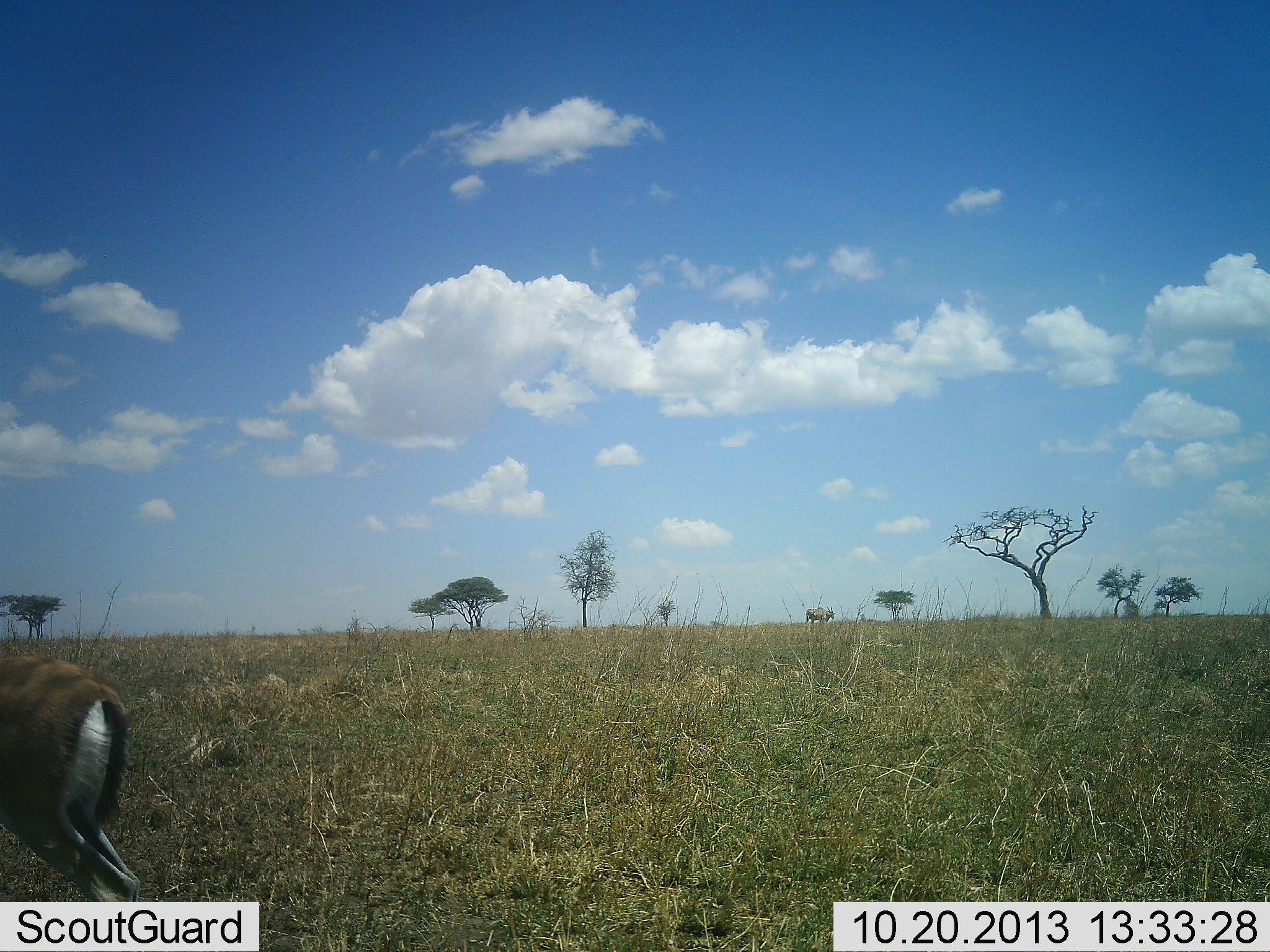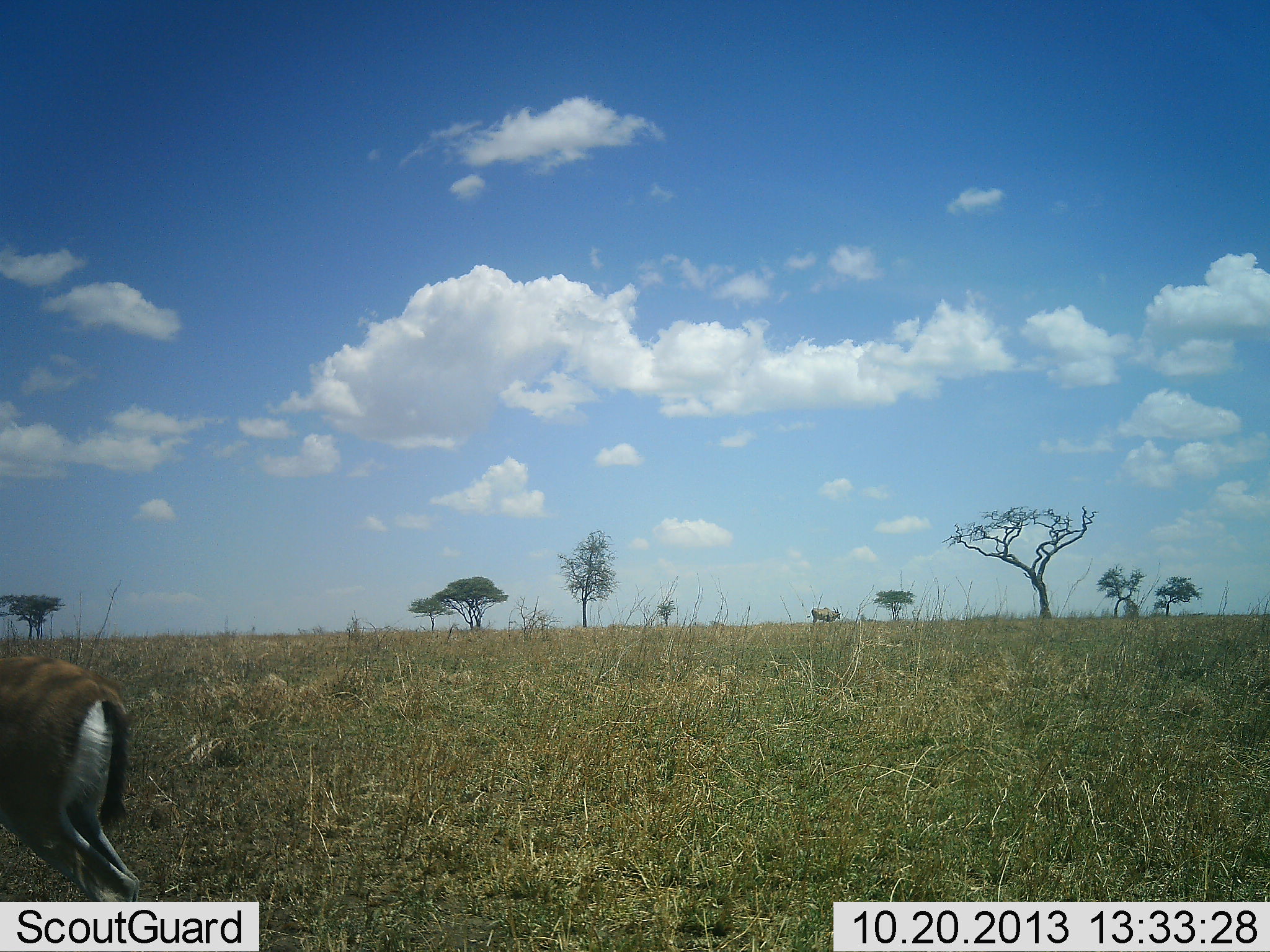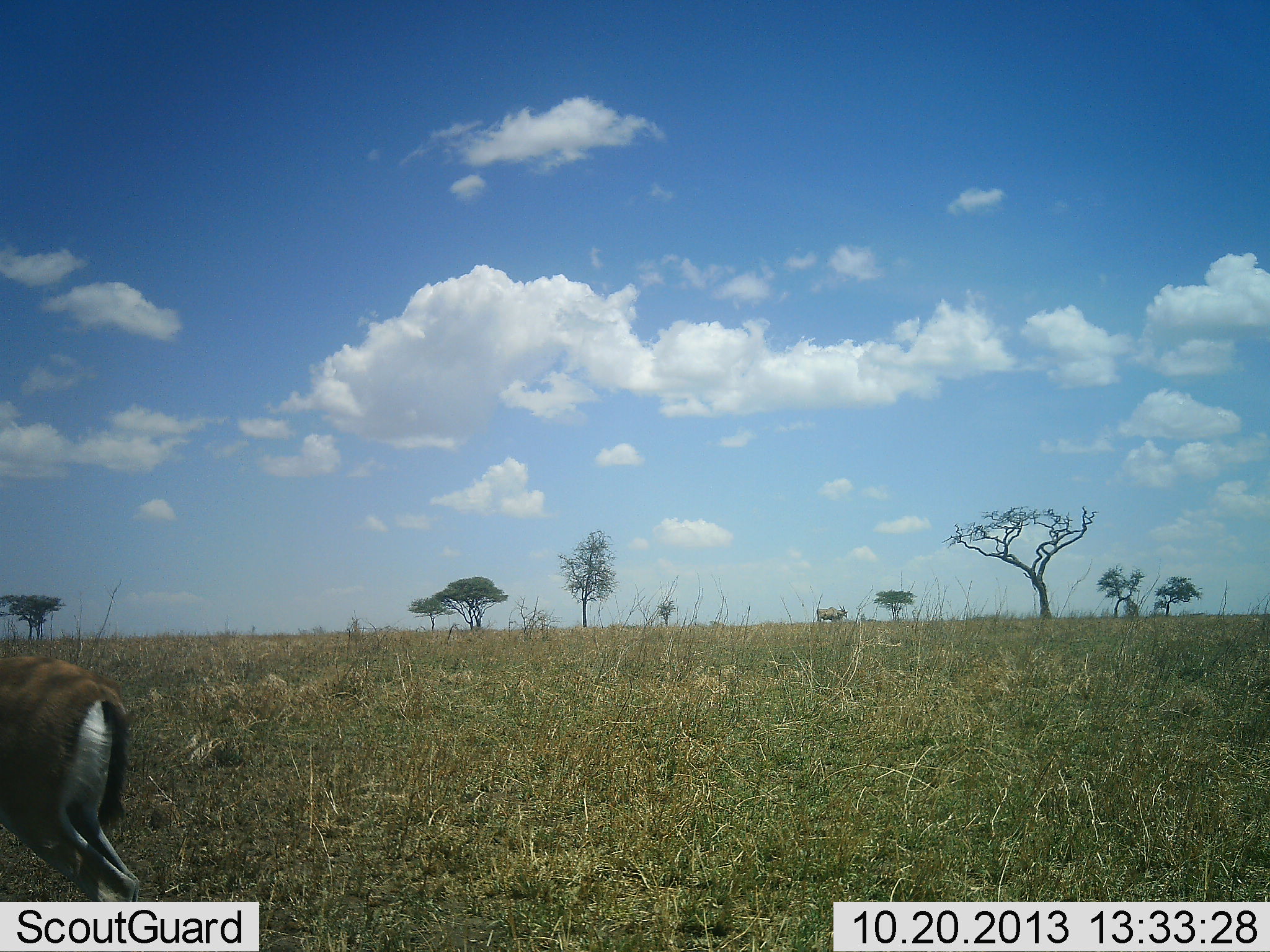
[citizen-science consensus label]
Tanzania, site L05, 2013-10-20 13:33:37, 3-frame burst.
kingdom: Animalia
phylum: Chordata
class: Mammalia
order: Artiodactyla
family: Bovidae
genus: Eudorcas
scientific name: Eudorcas thomsonii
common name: thomson's gazelle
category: gazellethomsons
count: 1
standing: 97%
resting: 0%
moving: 3%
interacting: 0%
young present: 0%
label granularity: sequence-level